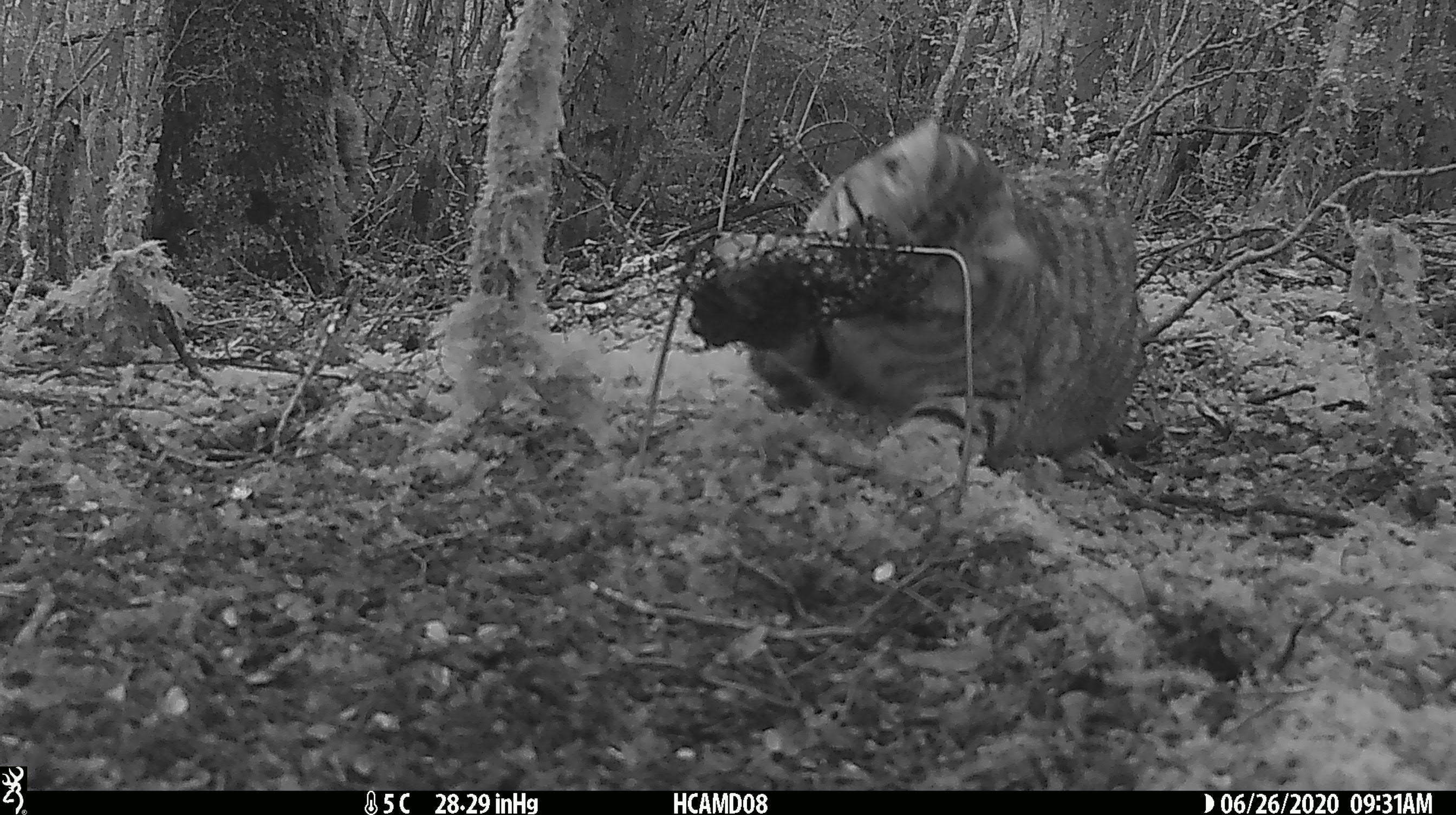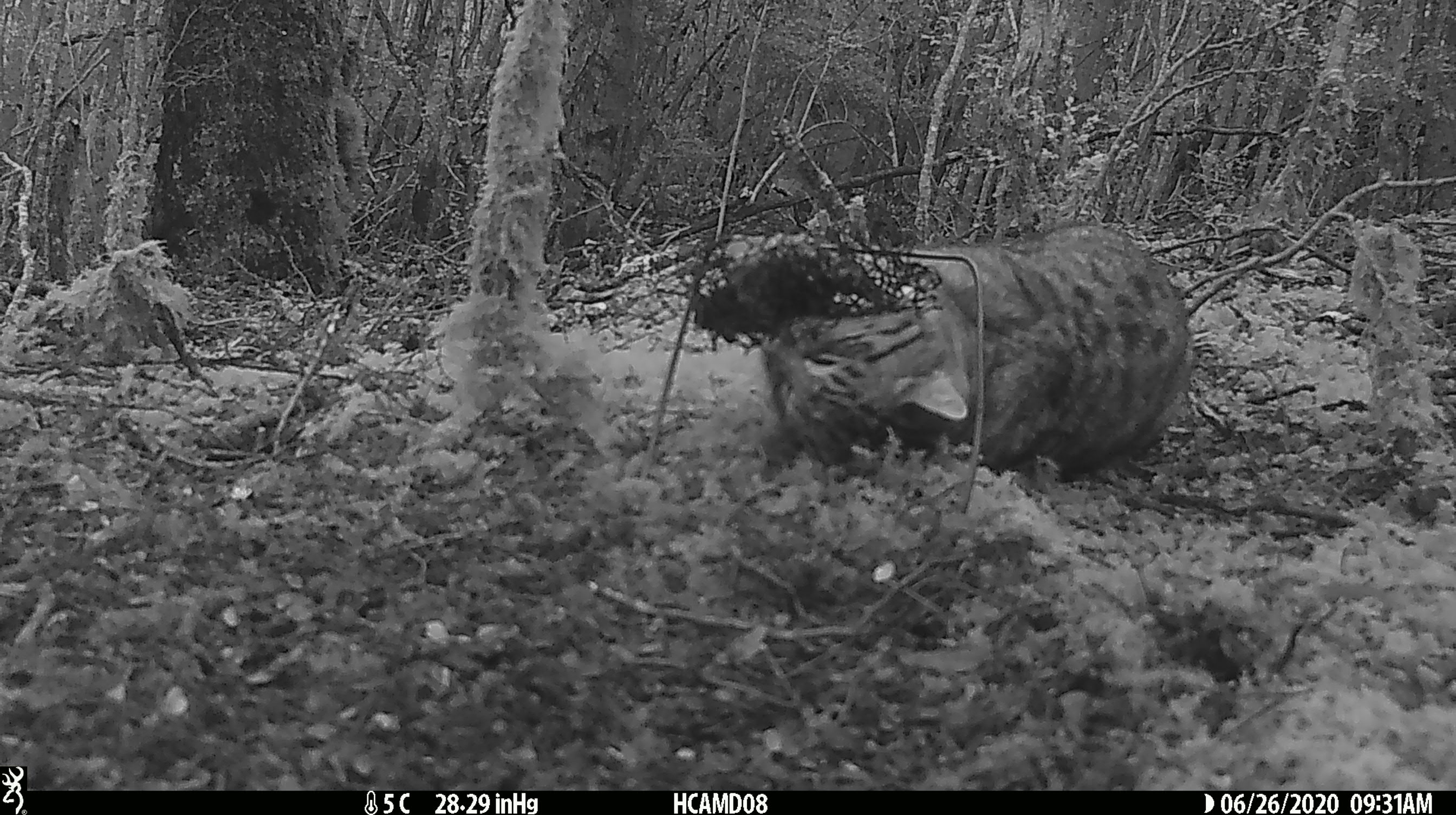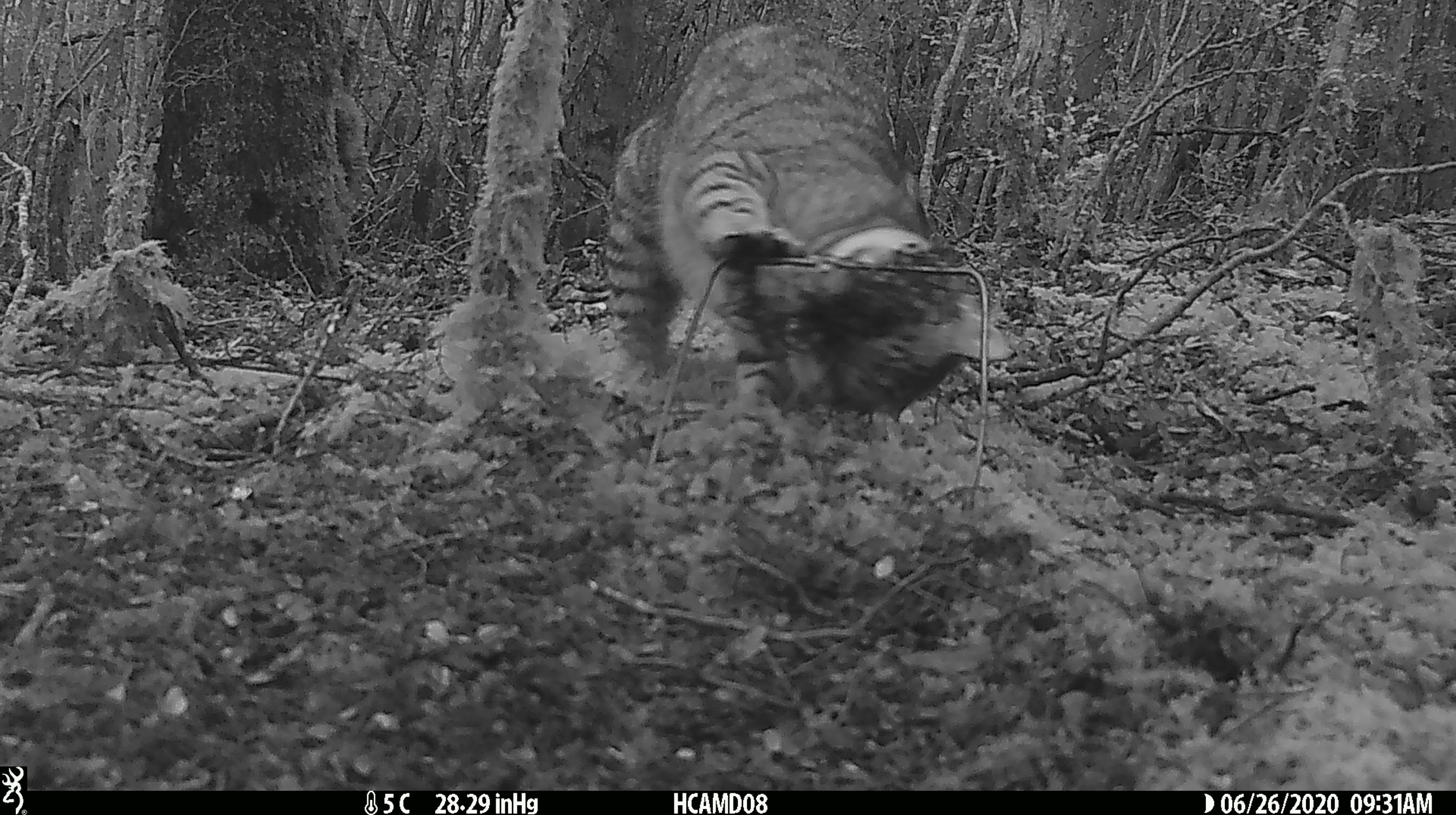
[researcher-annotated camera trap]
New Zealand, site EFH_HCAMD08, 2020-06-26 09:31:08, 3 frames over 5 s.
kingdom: Animalia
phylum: Chordata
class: Mammalia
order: Carnivora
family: Felidae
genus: Felis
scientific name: Felis catus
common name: domestic cat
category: cat